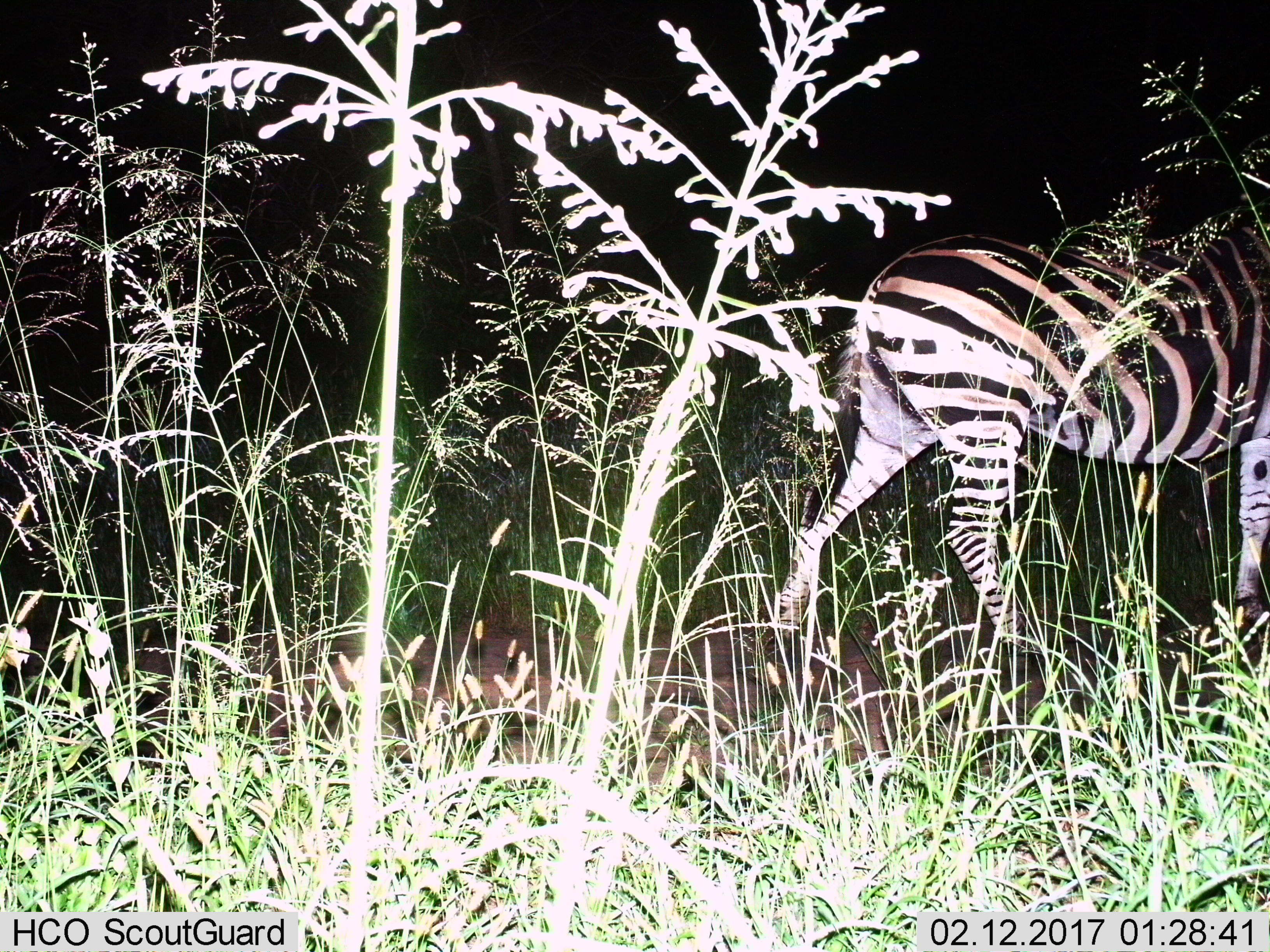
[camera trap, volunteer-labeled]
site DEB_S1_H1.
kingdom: Animalia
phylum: Chordata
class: Mammalia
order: Perissodactyla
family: Equidae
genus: Equus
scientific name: Equus quagga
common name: plains zebra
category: zebraplains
Zebraplains (plains zebra) (Equus quagga), count 1. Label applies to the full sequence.